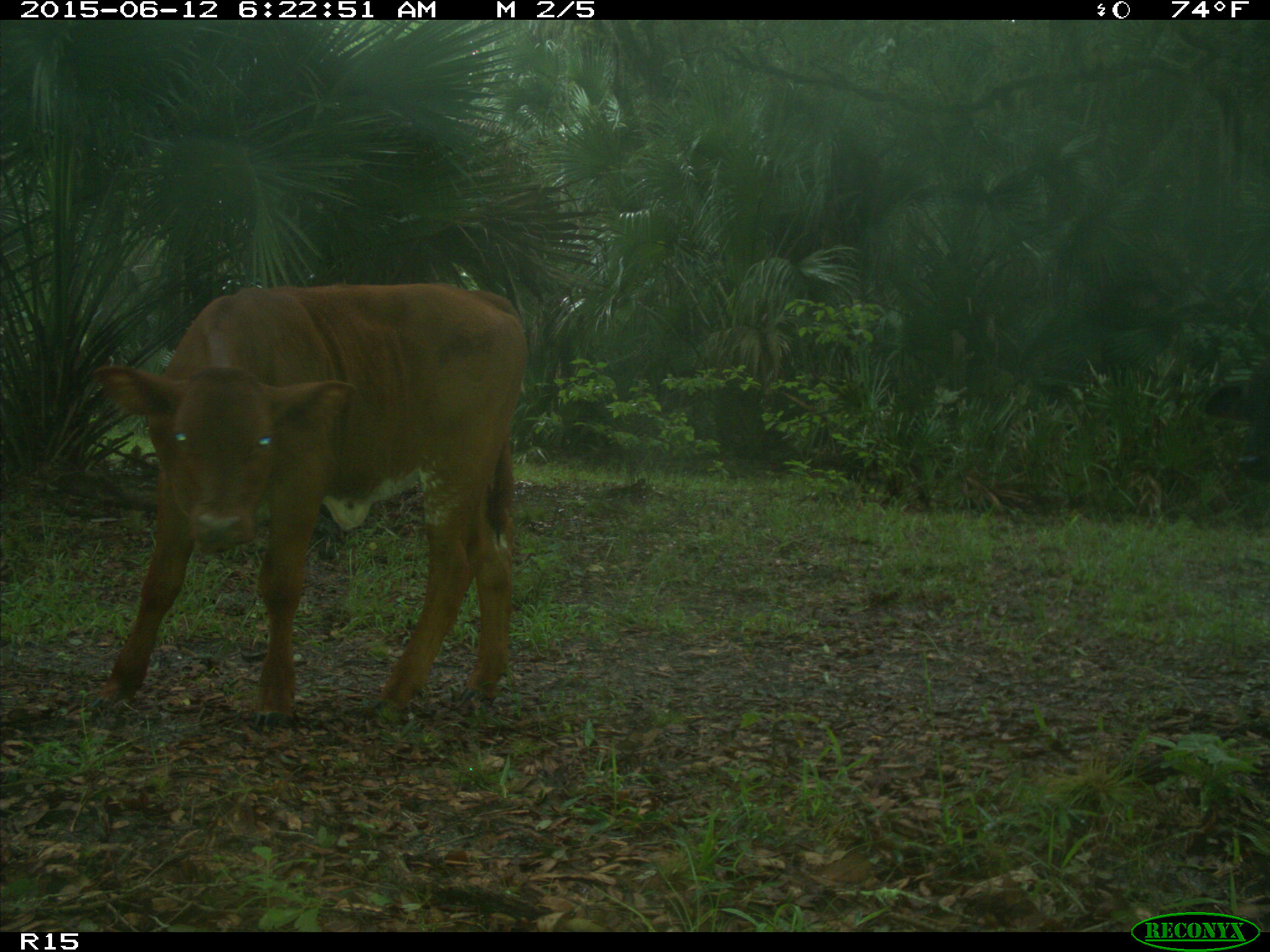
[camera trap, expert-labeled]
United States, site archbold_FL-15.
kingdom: Animalia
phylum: Chordata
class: Mammalia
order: Artiodactyla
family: Bovidae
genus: Bos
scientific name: Bos taurus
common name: domestic cow